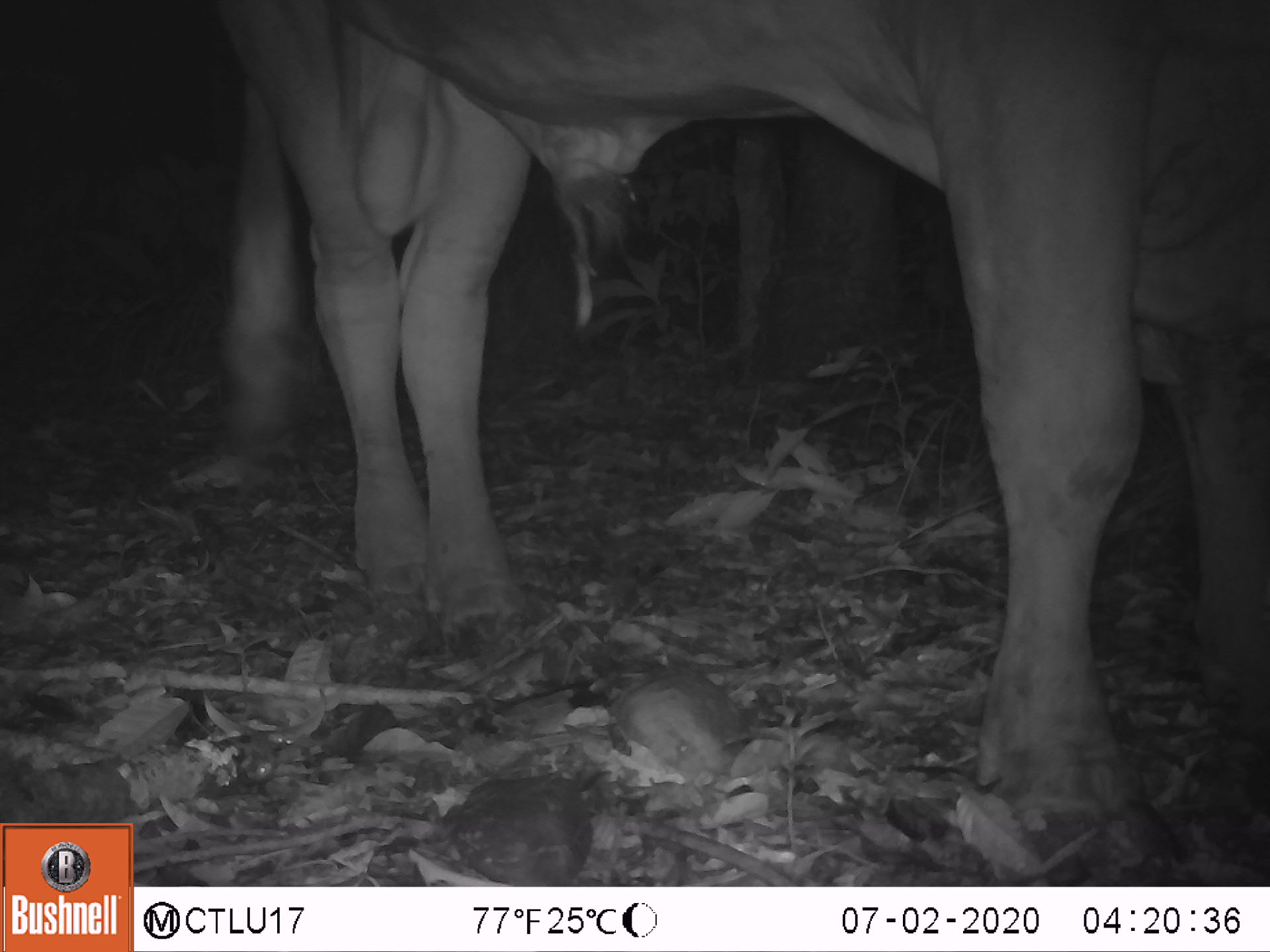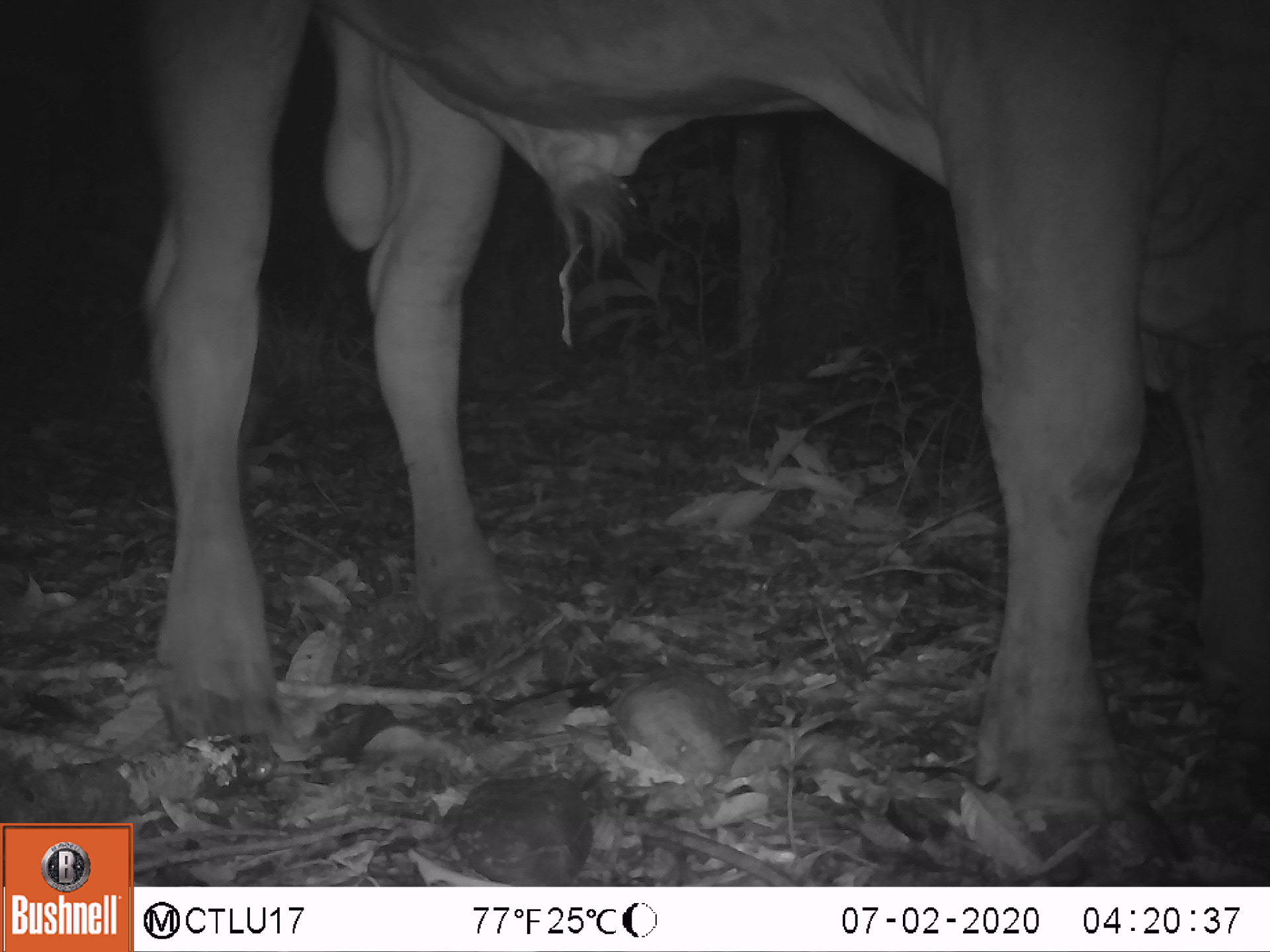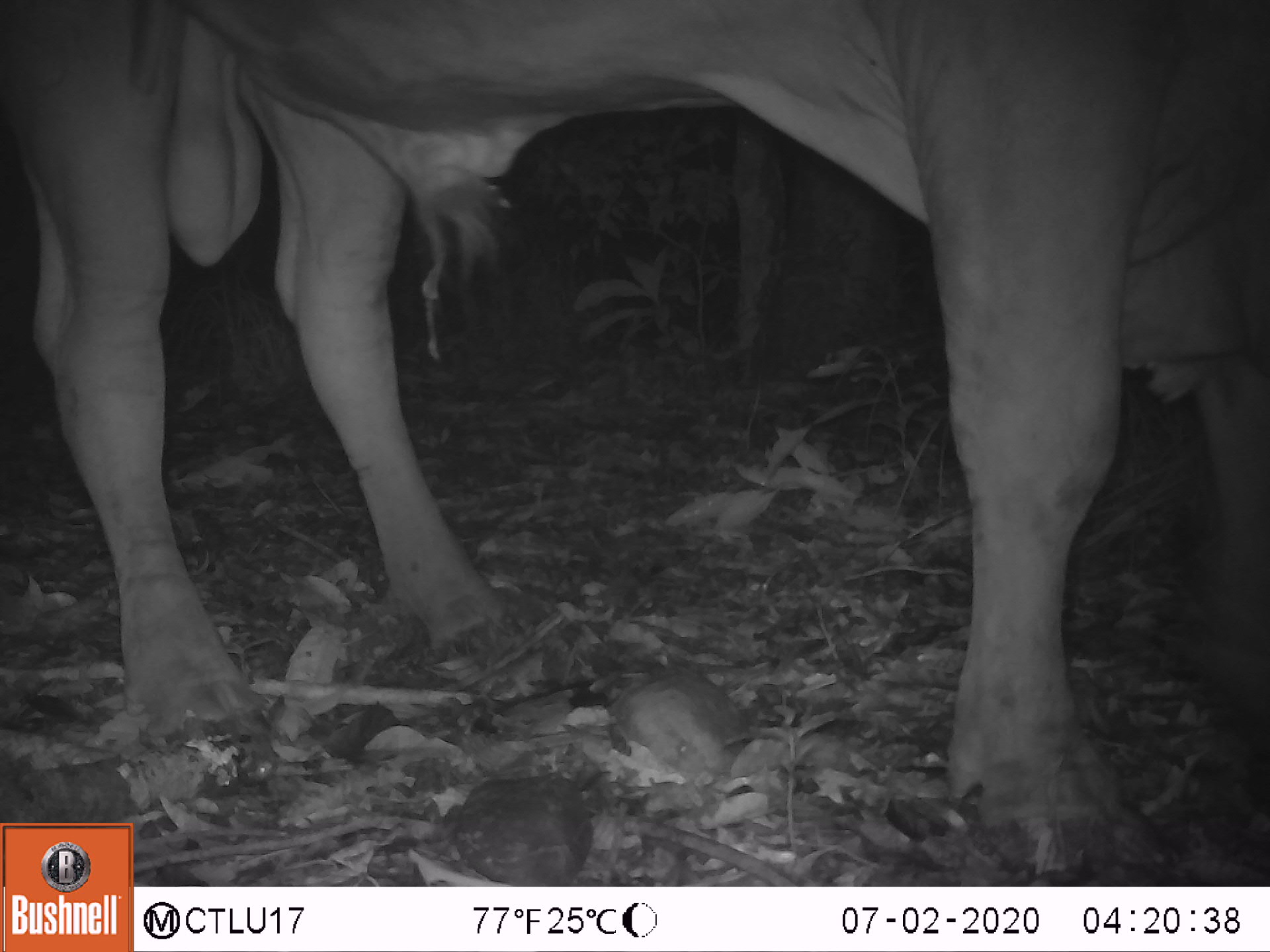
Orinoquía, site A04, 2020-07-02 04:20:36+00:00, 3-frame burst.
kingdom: Animalia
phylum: Chordata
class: Mammalia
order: Artiodactyla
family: Bovidae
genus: Bos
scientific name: Bos taurus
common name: cow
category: cattle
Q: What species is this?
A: Cattle (cow) (Bos taurus).